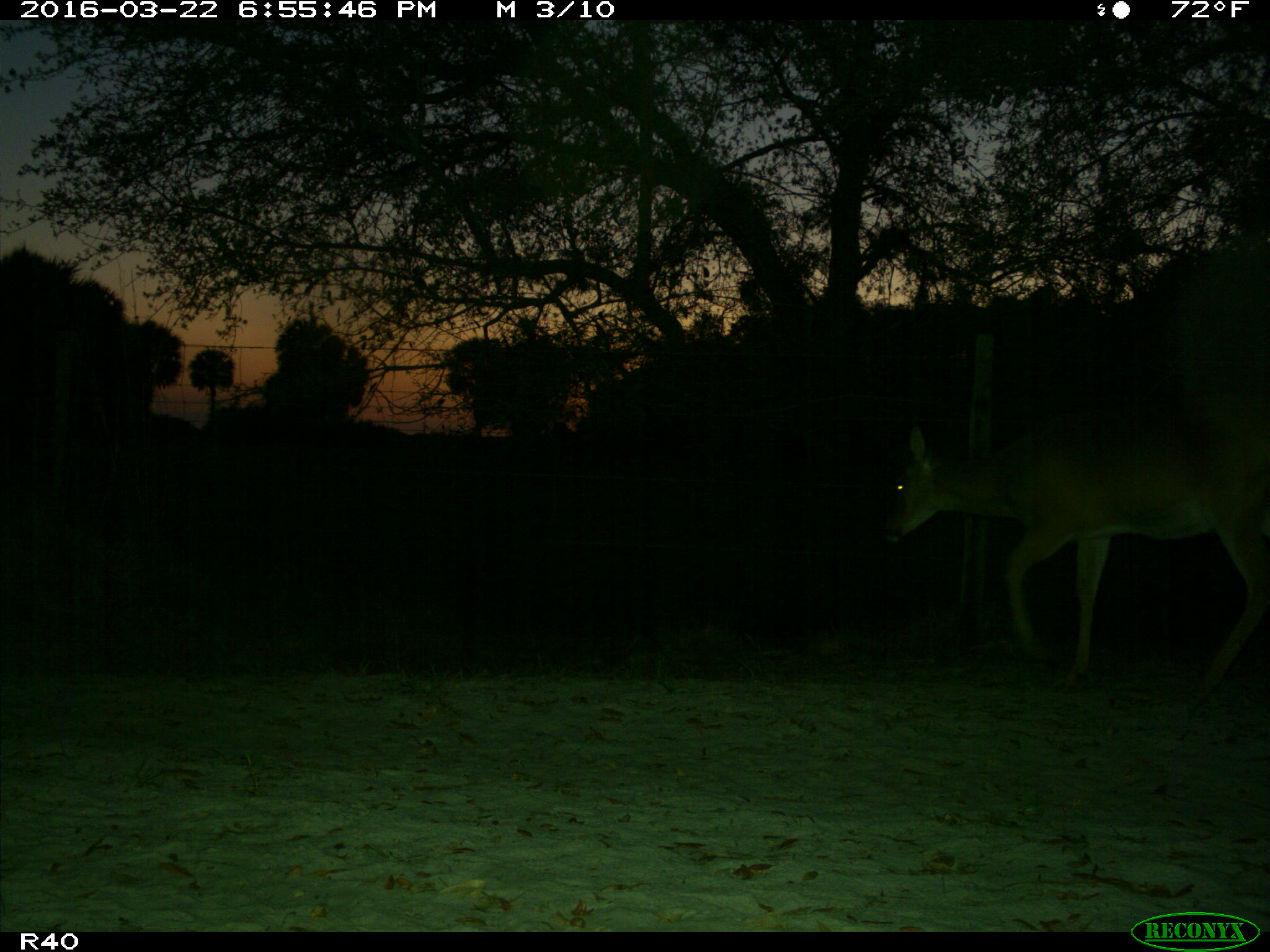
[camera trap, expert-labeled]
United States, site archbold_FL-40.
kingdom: Animalia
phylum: Chordata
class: Mammalia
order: Artiodactyla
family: Cervidae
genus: Odocoileus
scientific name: Odocoileus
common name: deer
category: unidentified deer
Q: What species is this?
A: Unidentified deer (deer) (Odocoileus).